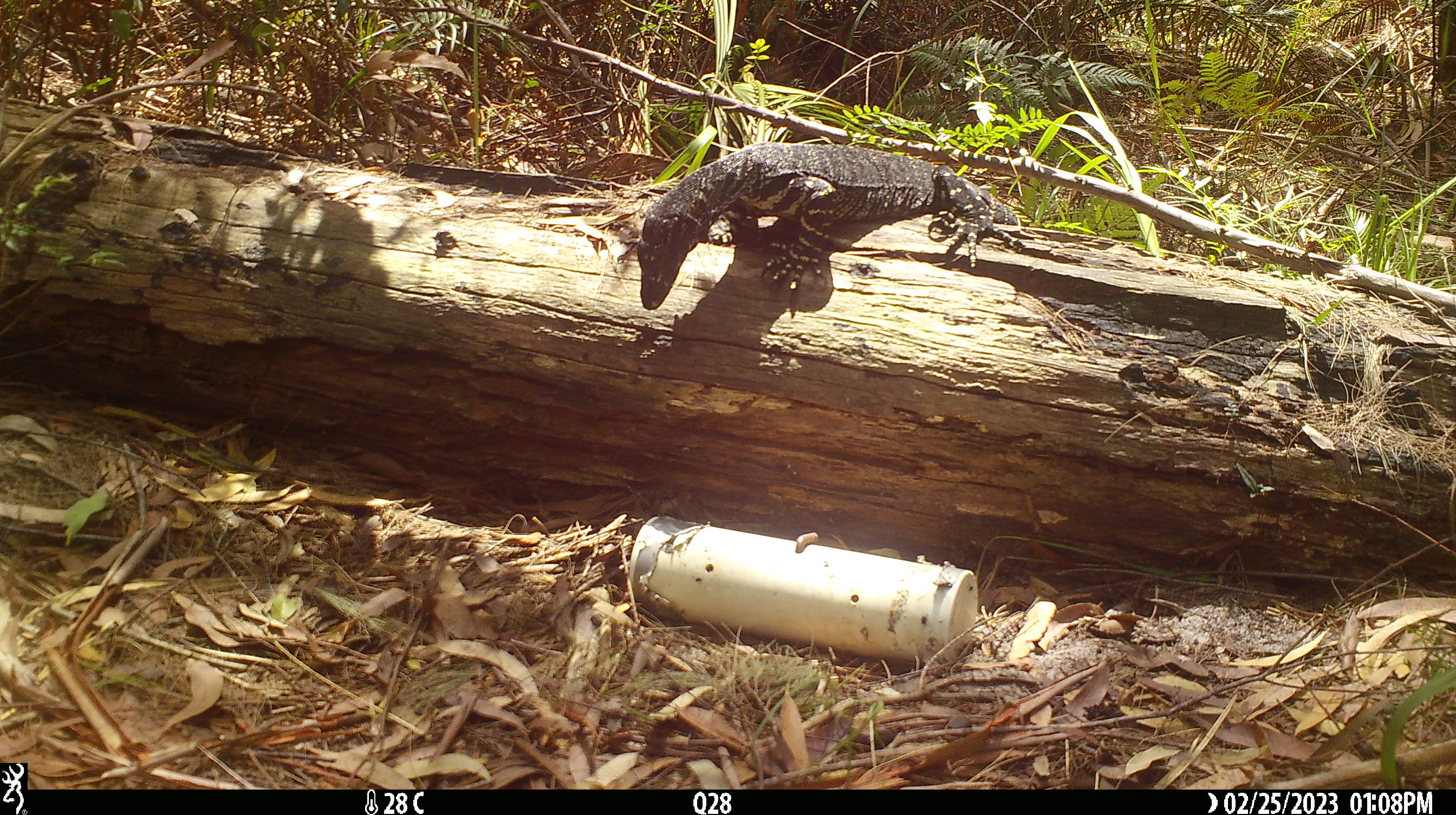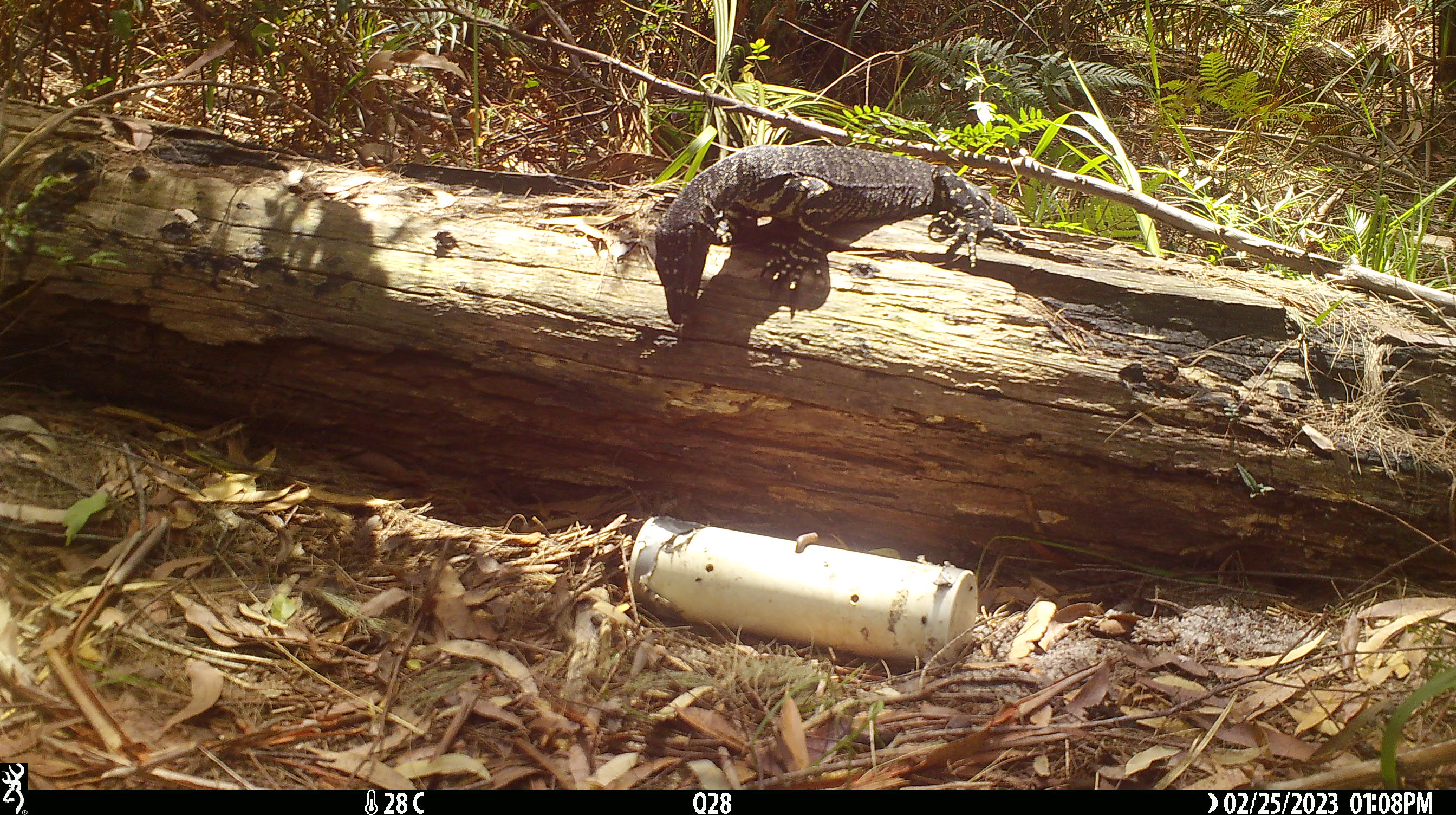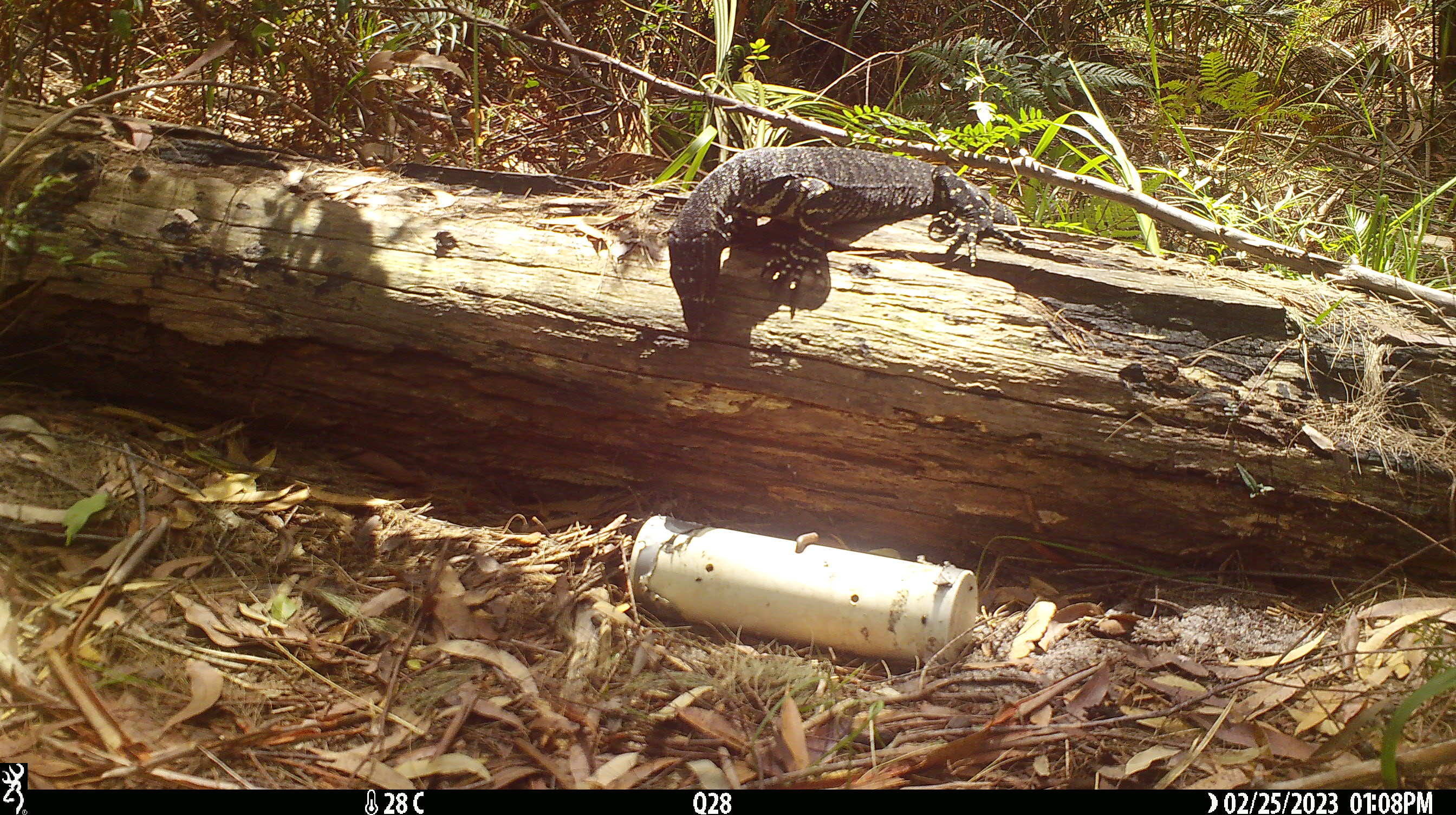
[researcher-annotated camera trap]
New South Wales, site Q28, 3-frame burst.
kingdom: Animalia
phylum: Chordata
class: Reptilia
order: Squamata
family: Varanidae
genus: Varanus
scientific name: Varanus varius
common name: lace monitor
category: goanna